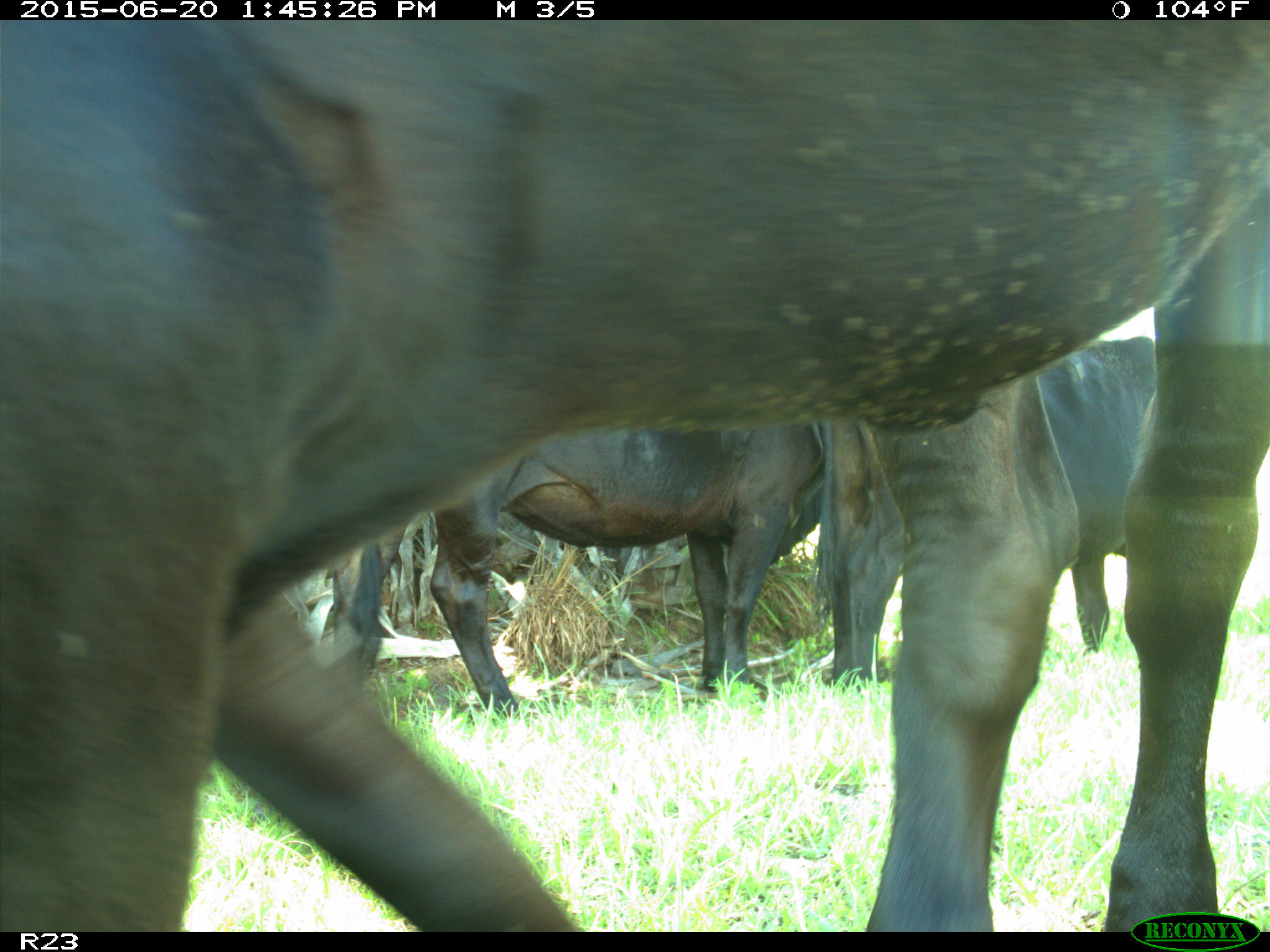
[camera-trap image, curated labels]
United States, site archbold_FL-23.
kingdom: Animalia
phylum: Chordata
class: Mammalia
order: Artiodactyla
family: Bovidae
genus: Bos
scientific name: Bos taurus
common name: domestic cow